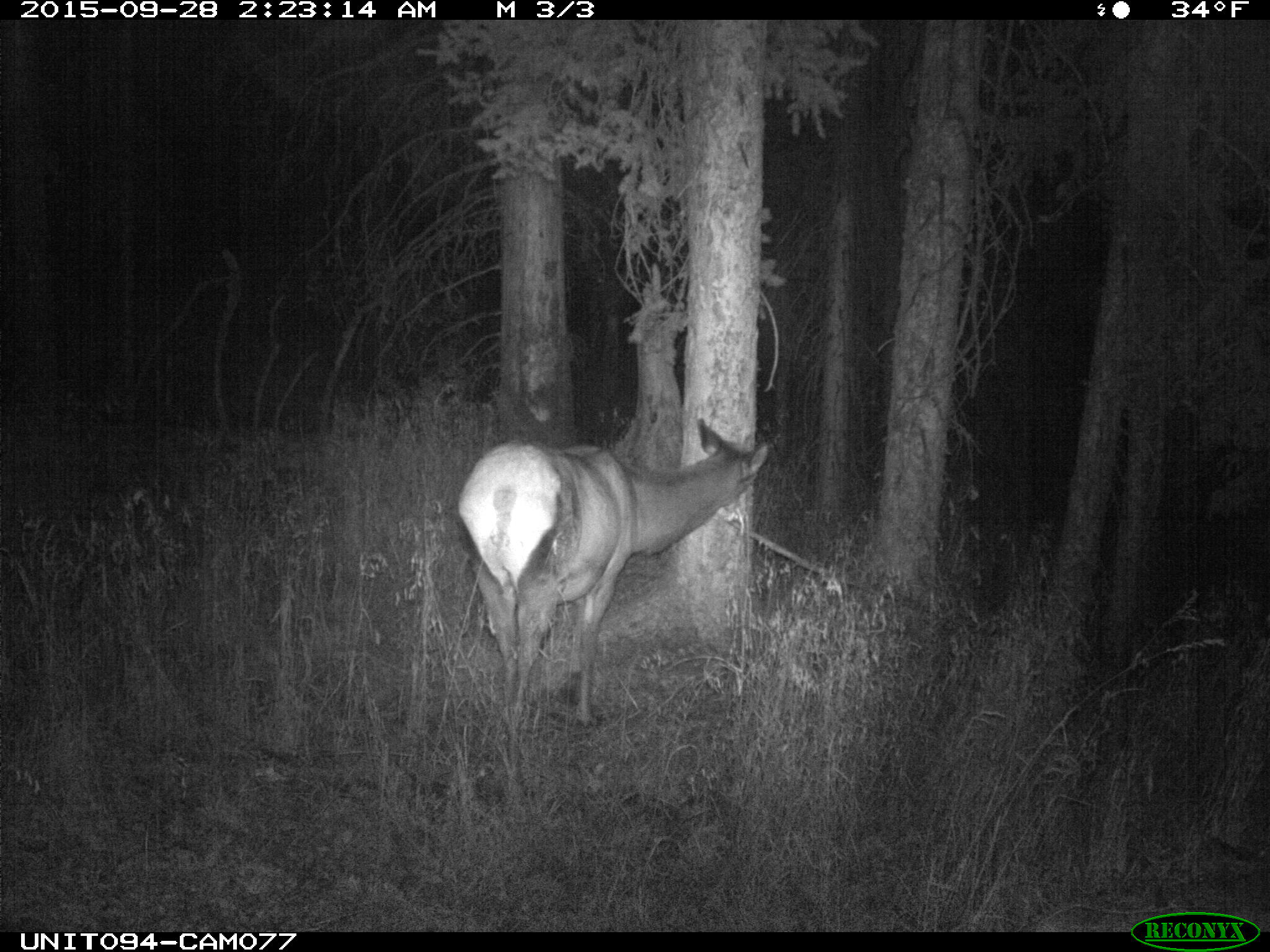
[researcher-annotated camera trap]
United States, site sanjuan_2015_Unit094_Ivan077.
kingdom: Animalia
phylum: Chordata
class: Mammalia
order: Artiodactyla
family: Cervidae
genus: Cervus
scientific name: Cervus elaphus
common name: red deer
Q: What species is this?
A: Cervus elaphus (red deer).